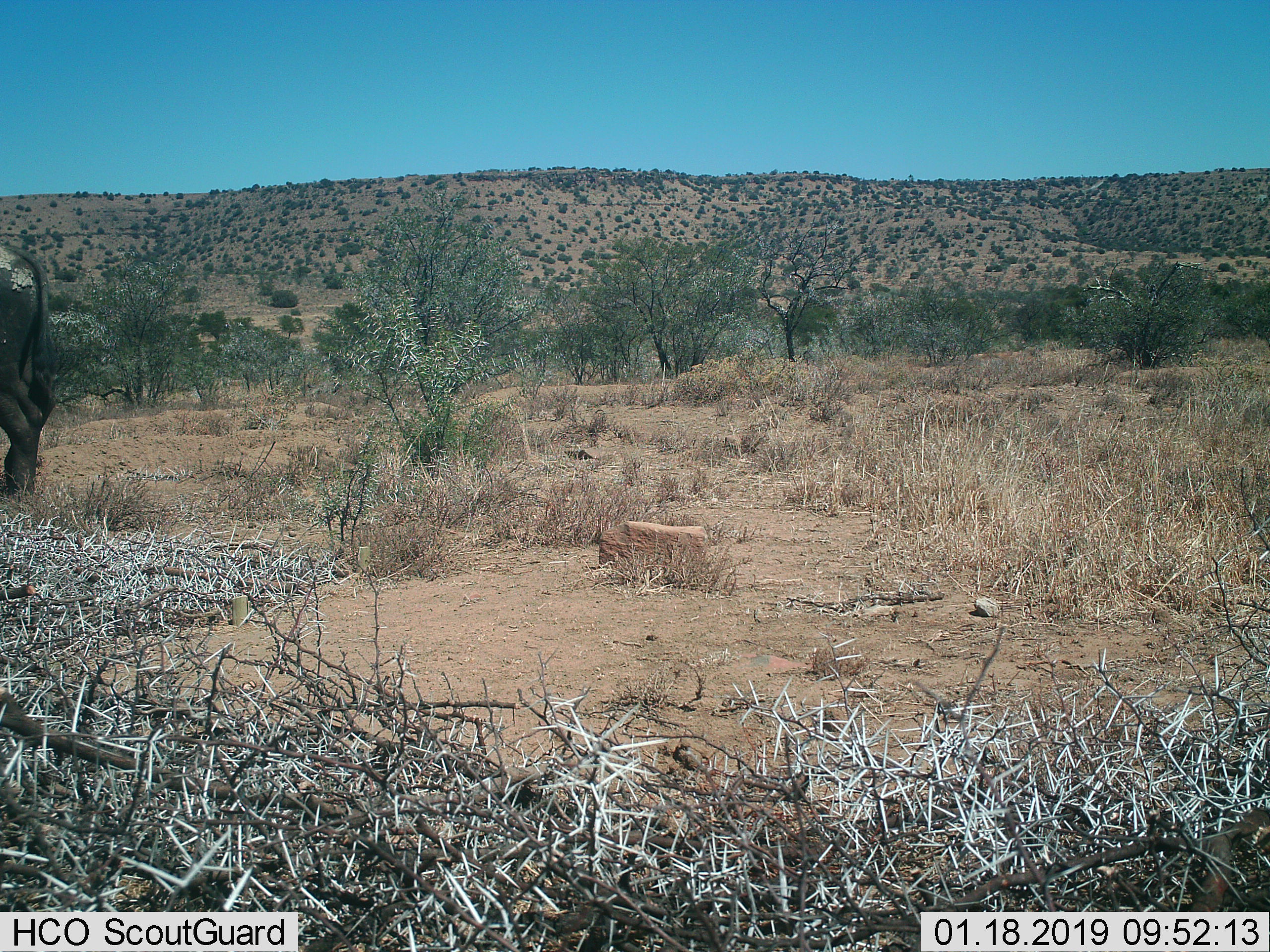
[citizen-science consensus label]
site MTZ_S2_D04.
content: unidentified animal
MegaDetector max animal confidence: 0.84